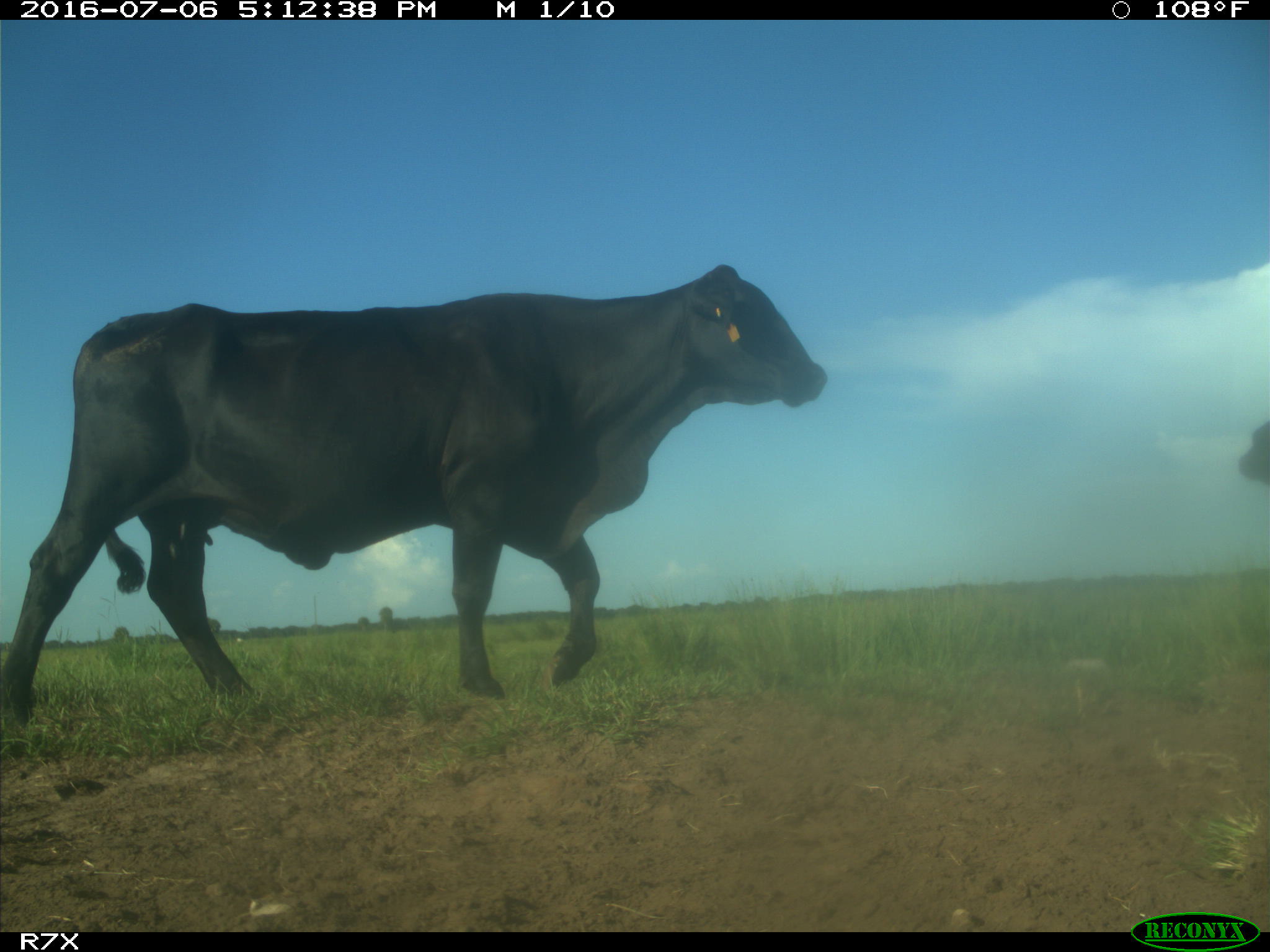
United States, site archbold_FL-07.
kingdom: Animalia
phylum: Chordata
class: Mammalia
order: Artiodactyla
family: Bovidae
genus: Bos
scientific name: Bos taurus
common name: domestic cow